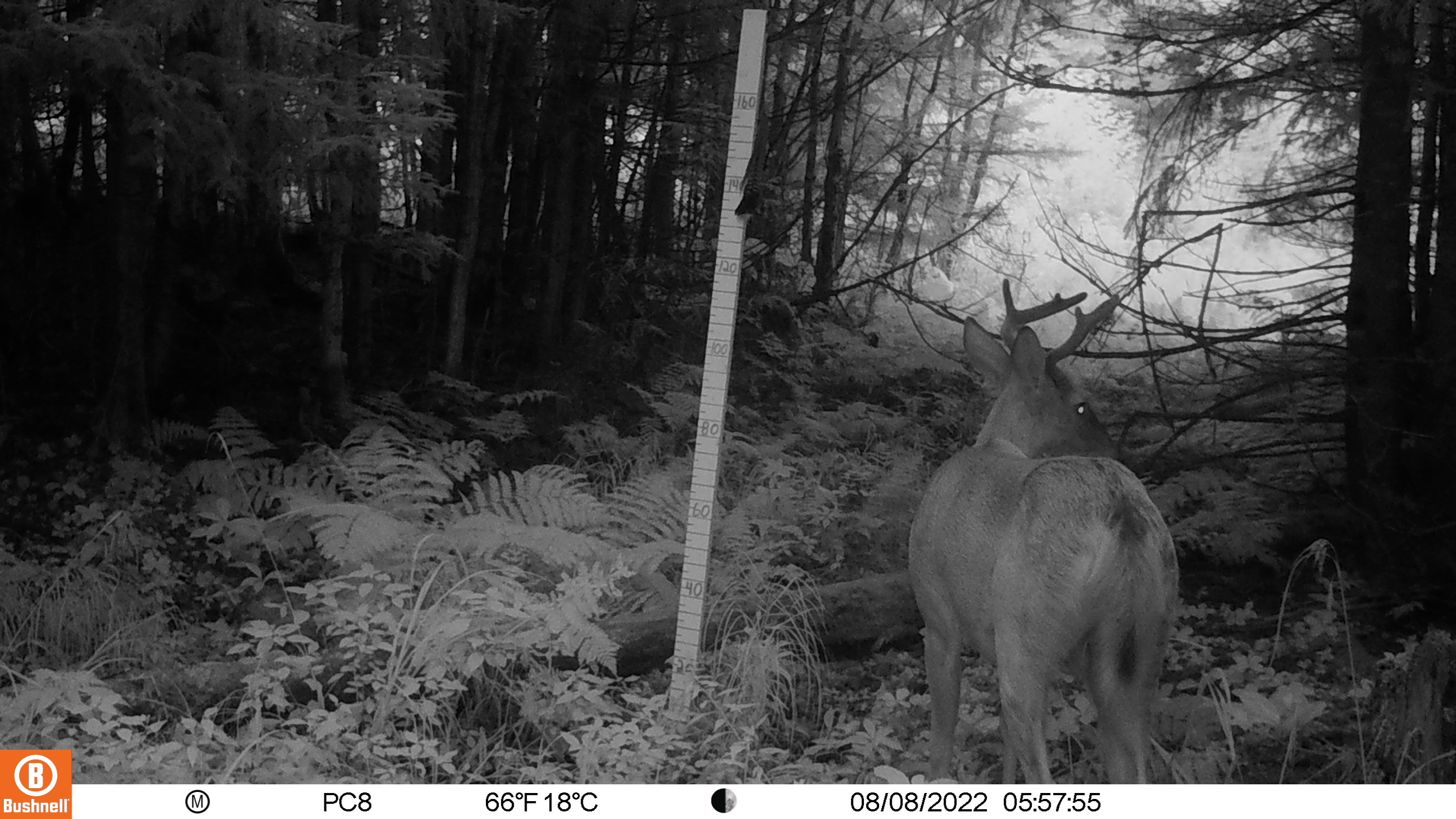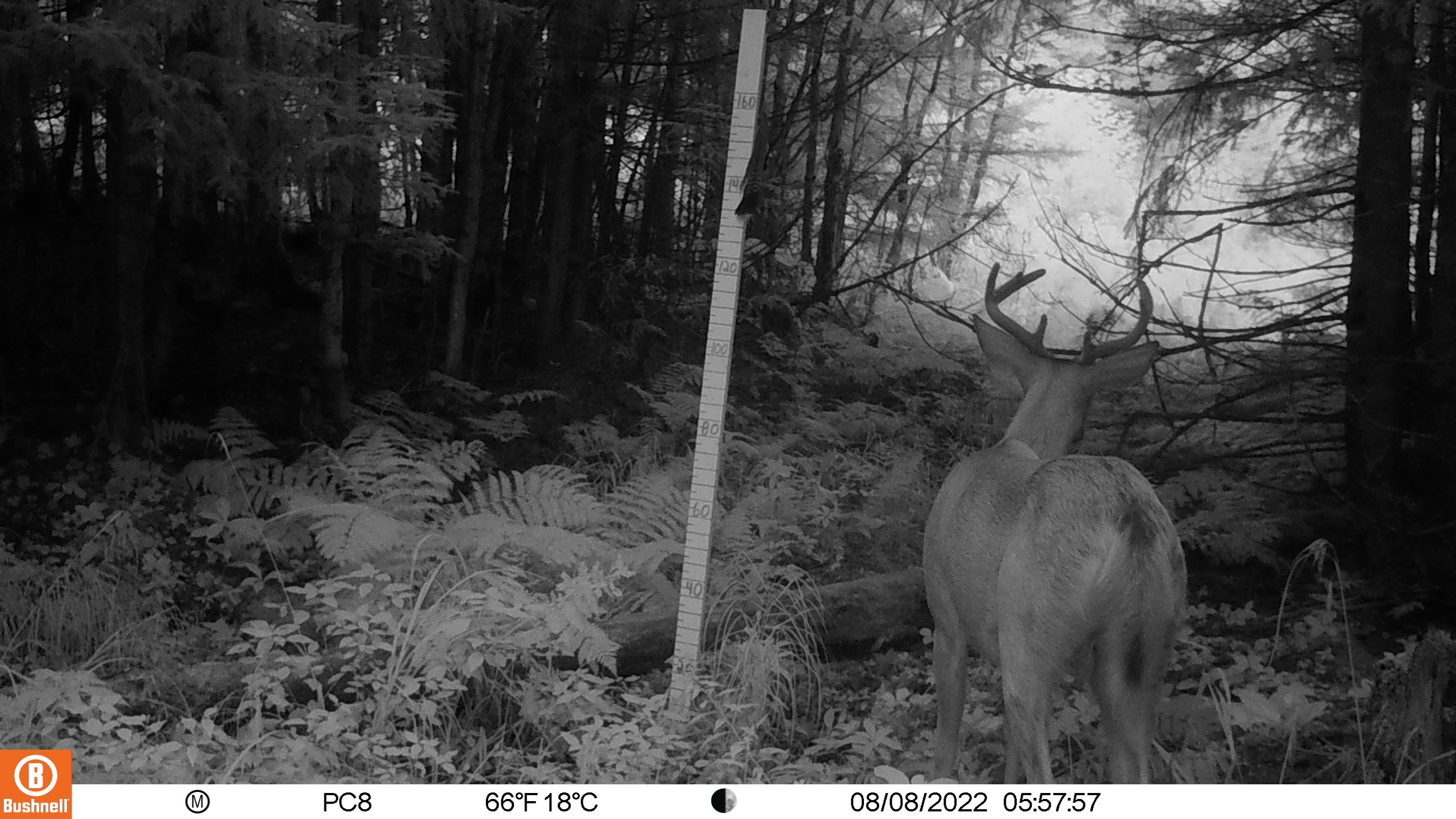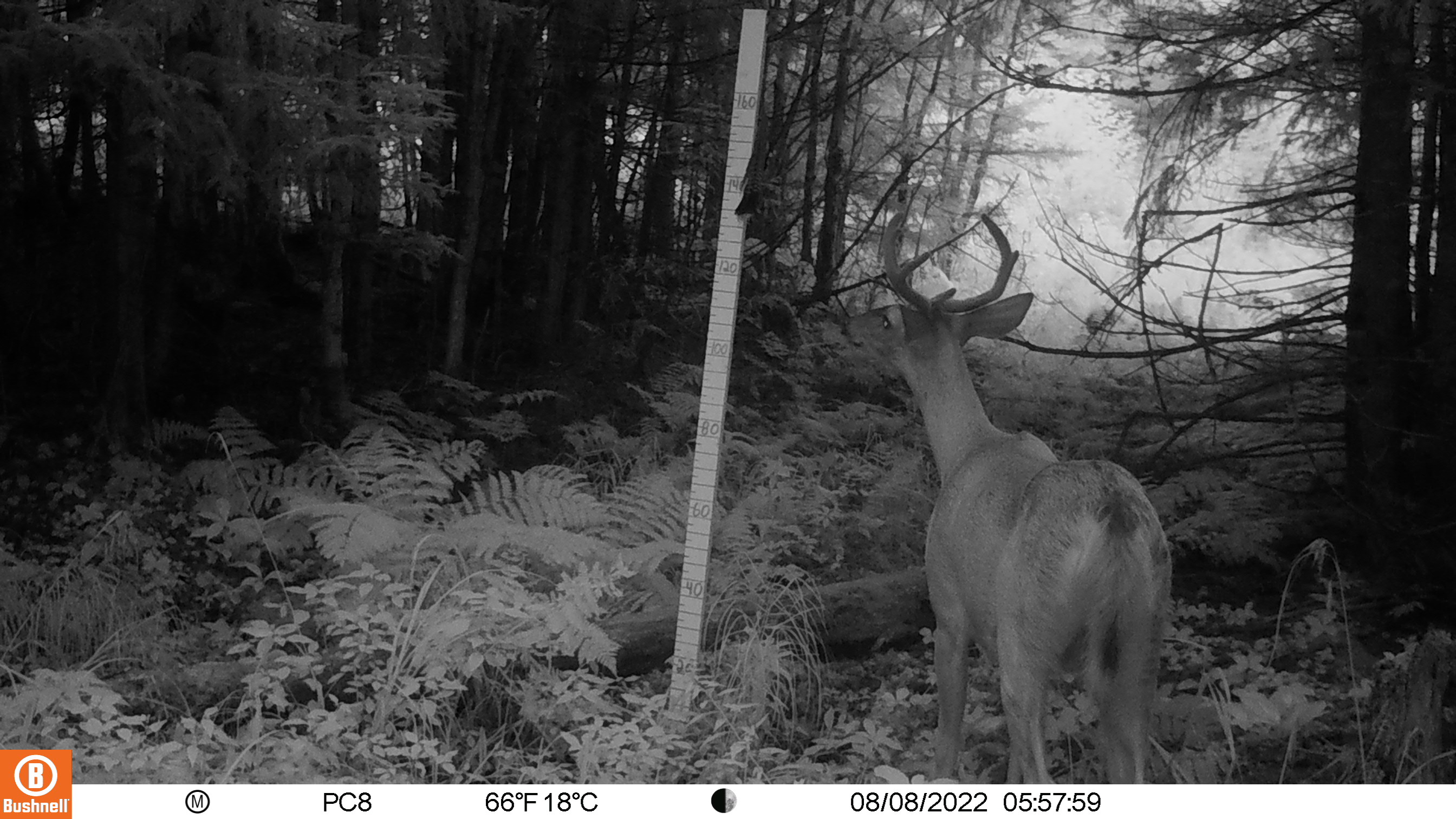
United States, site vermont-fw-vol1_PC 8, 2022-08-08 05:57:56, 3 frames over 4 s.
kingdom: Animalia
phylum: Chordata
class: Mammalia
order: Artiodactyla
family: Cervidae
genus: Odocoileus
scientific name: Odocoileus virginianus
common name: white-tailed deer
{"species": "white-tailed deer (Odocoileus virginianus)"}